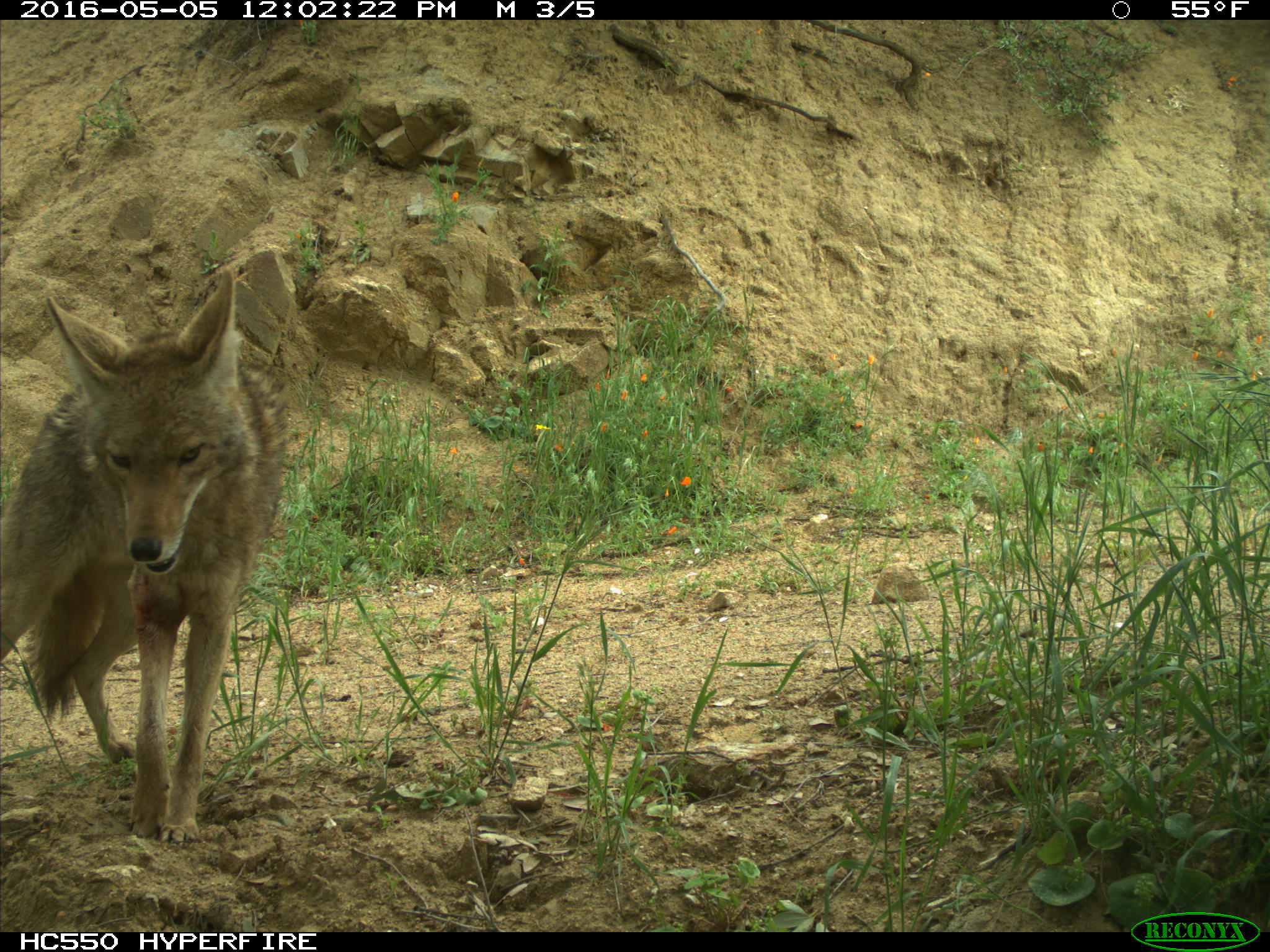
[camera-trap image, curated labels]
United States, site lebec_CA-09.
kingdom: Animalia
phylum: Chordata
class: Mammalia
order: Carnivora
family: Canidae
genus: Canis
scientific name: Canis latrans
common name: coyote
Canis latrans (coyote).